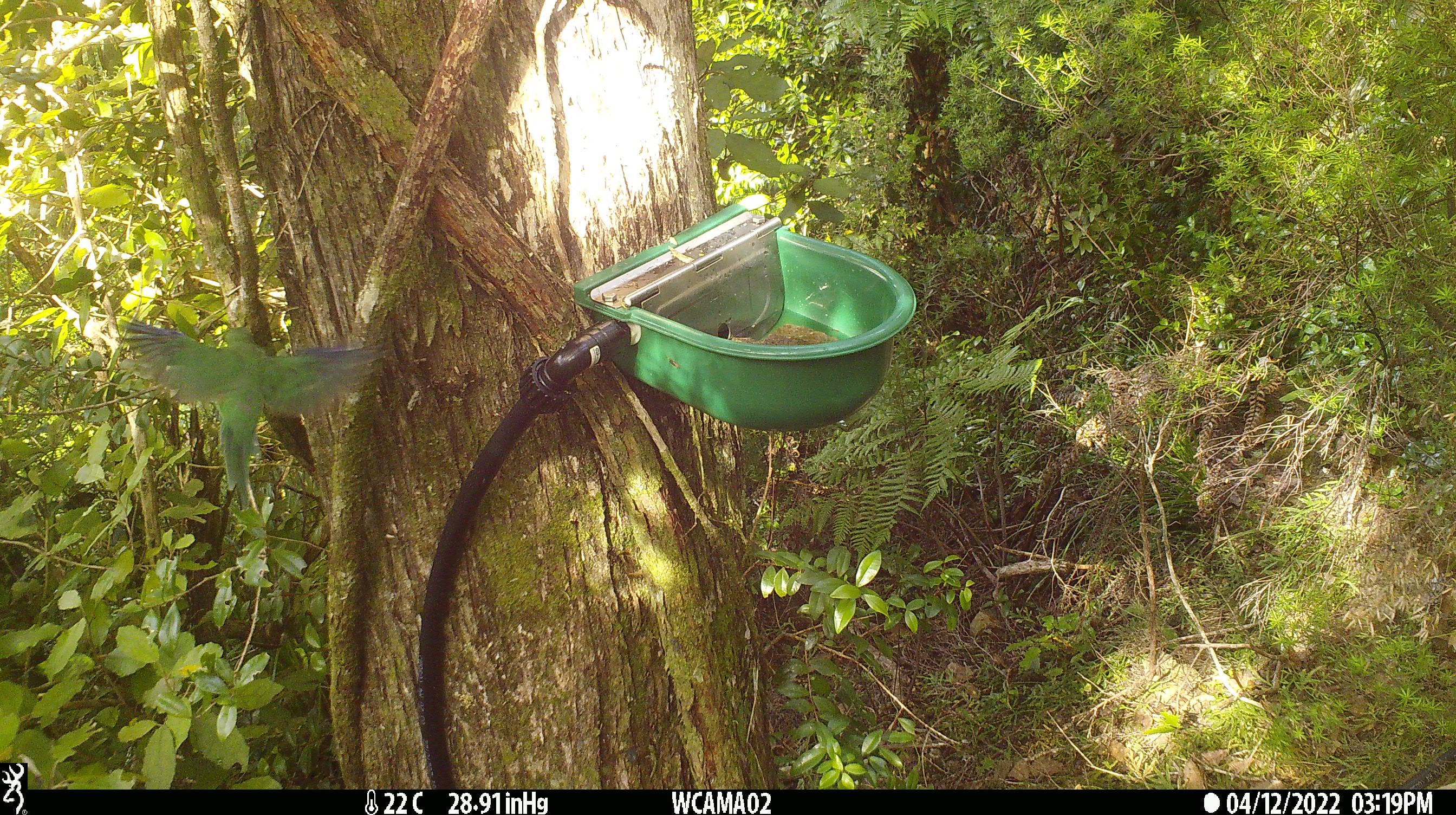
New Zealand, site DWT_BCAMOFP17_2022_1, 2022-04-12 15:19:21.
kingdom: Animalia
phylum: Chordata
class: Aves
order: Psittaciformes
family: Psittaculidae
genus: Cyanoramphus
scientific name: Cyanoramphus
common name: parakeet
Parakeet (Cyanoramphus).